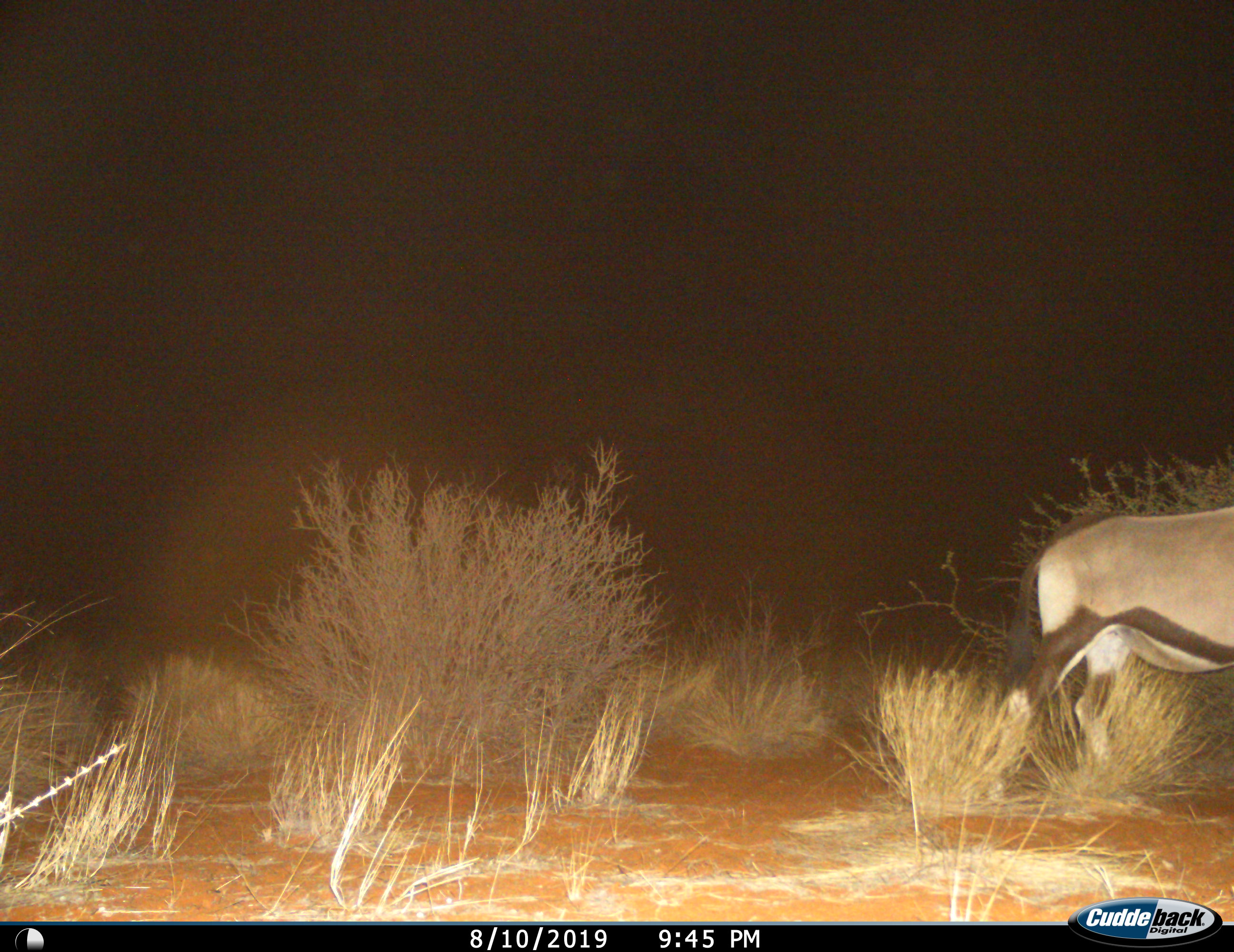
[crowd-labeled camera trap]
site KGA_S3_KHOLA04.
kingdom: Animalia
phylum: Chordata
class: Mammalia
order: Artiodactyla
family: Bovidae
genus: Oryx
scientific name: Oryx gazella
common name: gemsbok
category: oryx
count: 1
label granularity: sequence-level